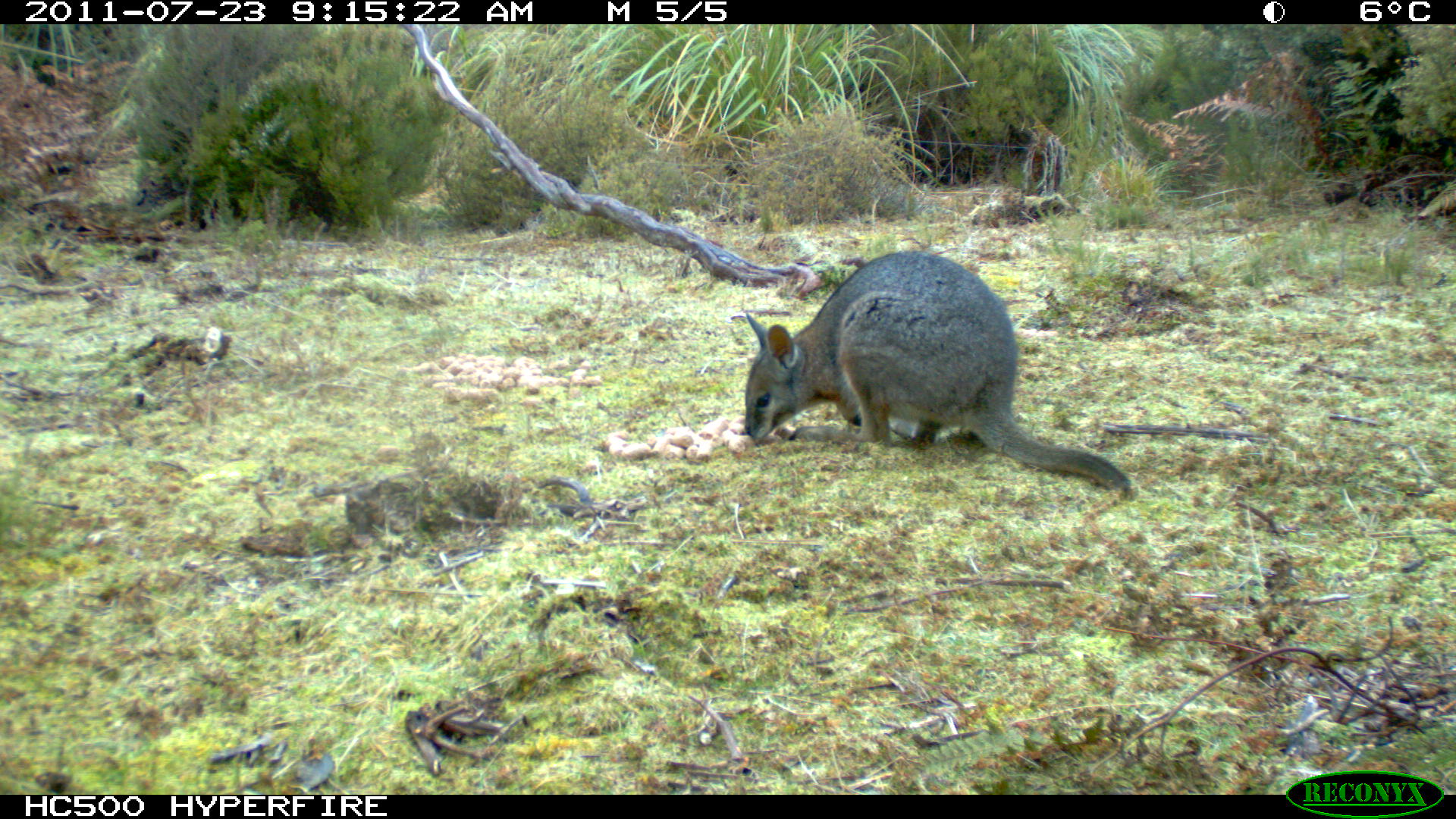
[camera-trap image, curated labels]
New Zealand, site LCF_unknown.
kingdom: Animalia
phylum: Chordata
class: Mammalia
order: Diprotodontia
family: Macropodidae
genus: Notamacropus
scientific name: Notamacropus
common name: wallaby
Wallaby (Notamacropus).